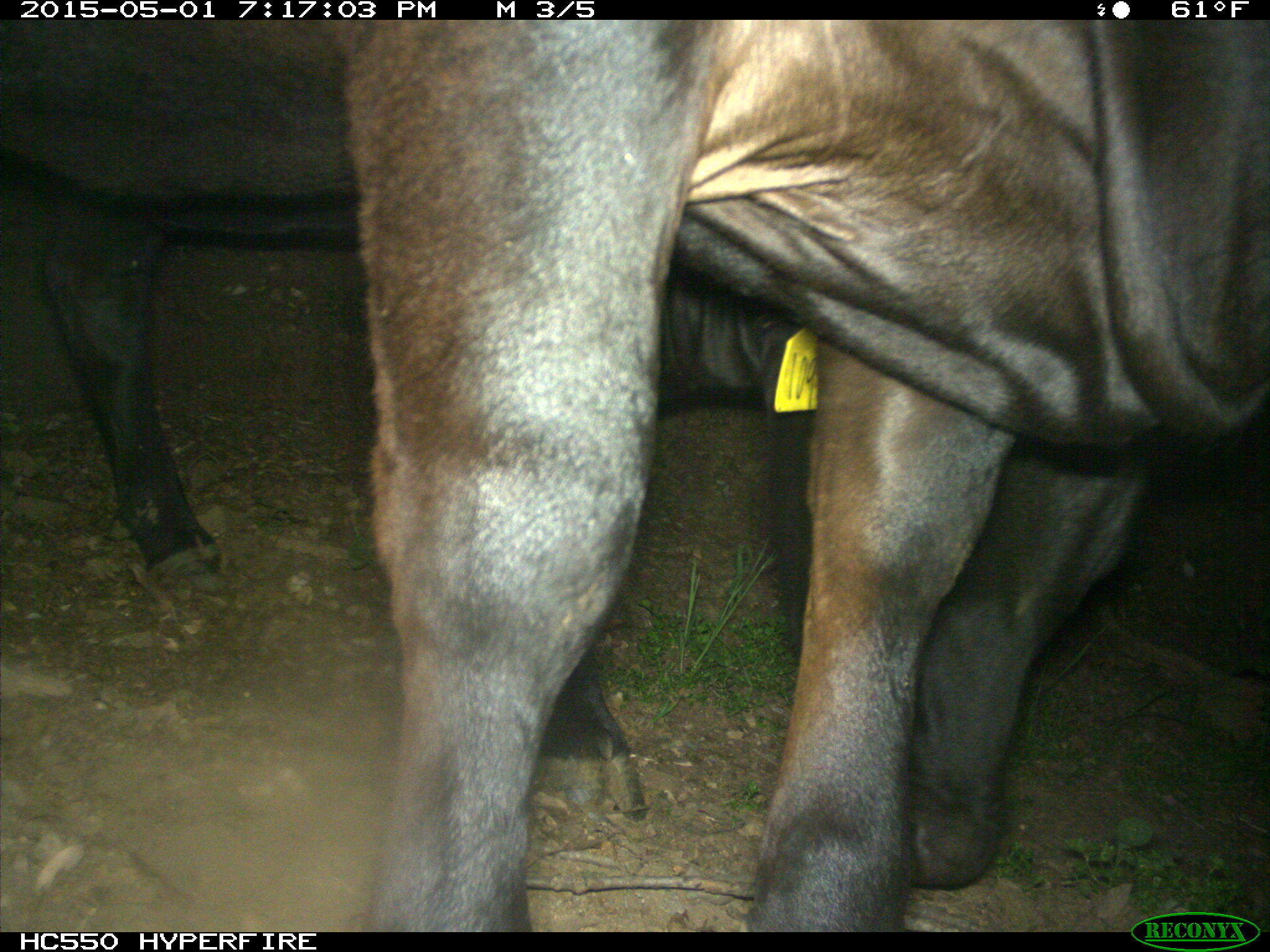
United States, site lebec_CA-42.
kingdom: Animalia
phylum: Chordata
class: Mammalia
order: Artiodactyla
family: Bovidae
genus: Bos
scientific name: Bos taurus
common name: domestic cow